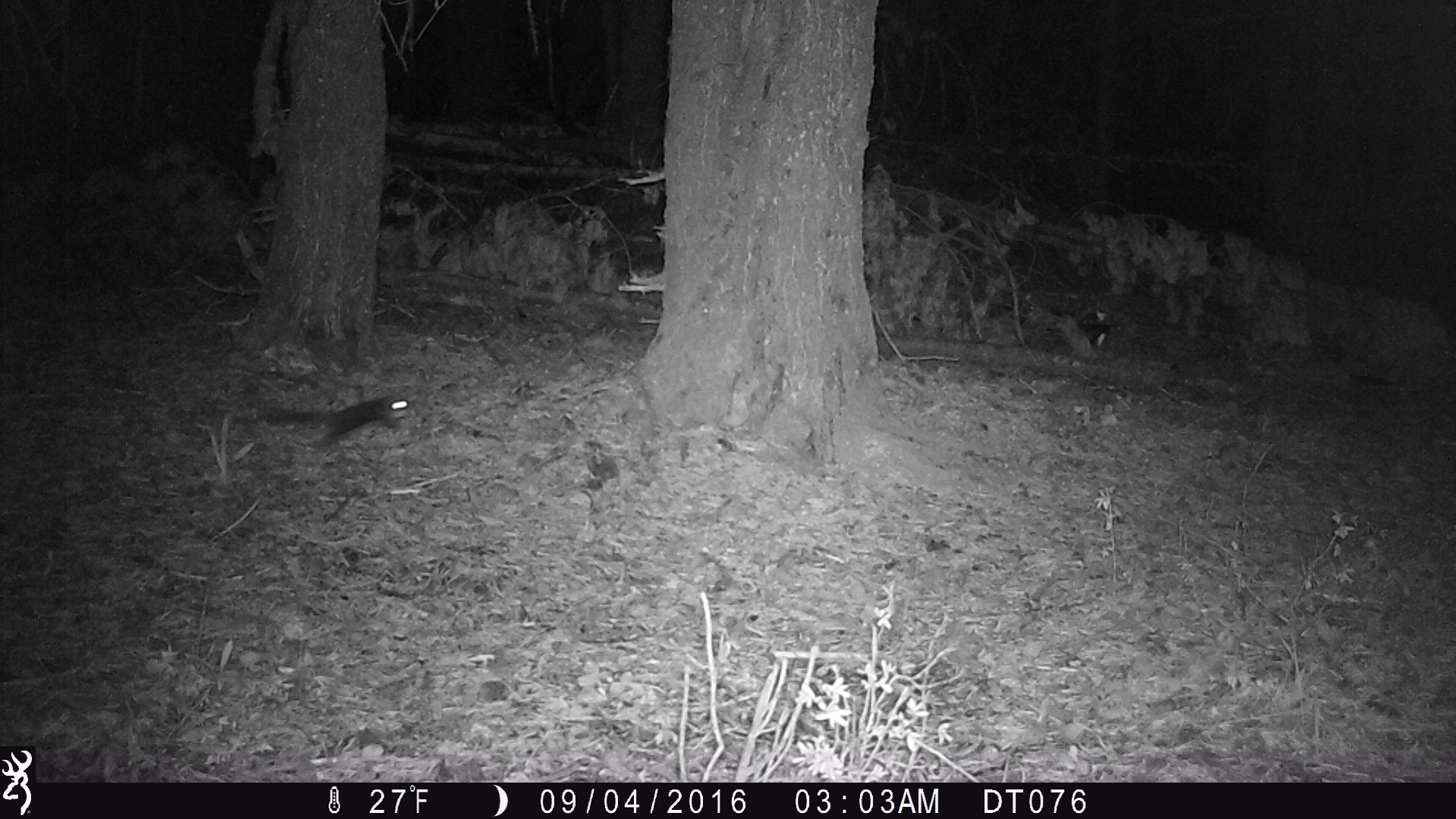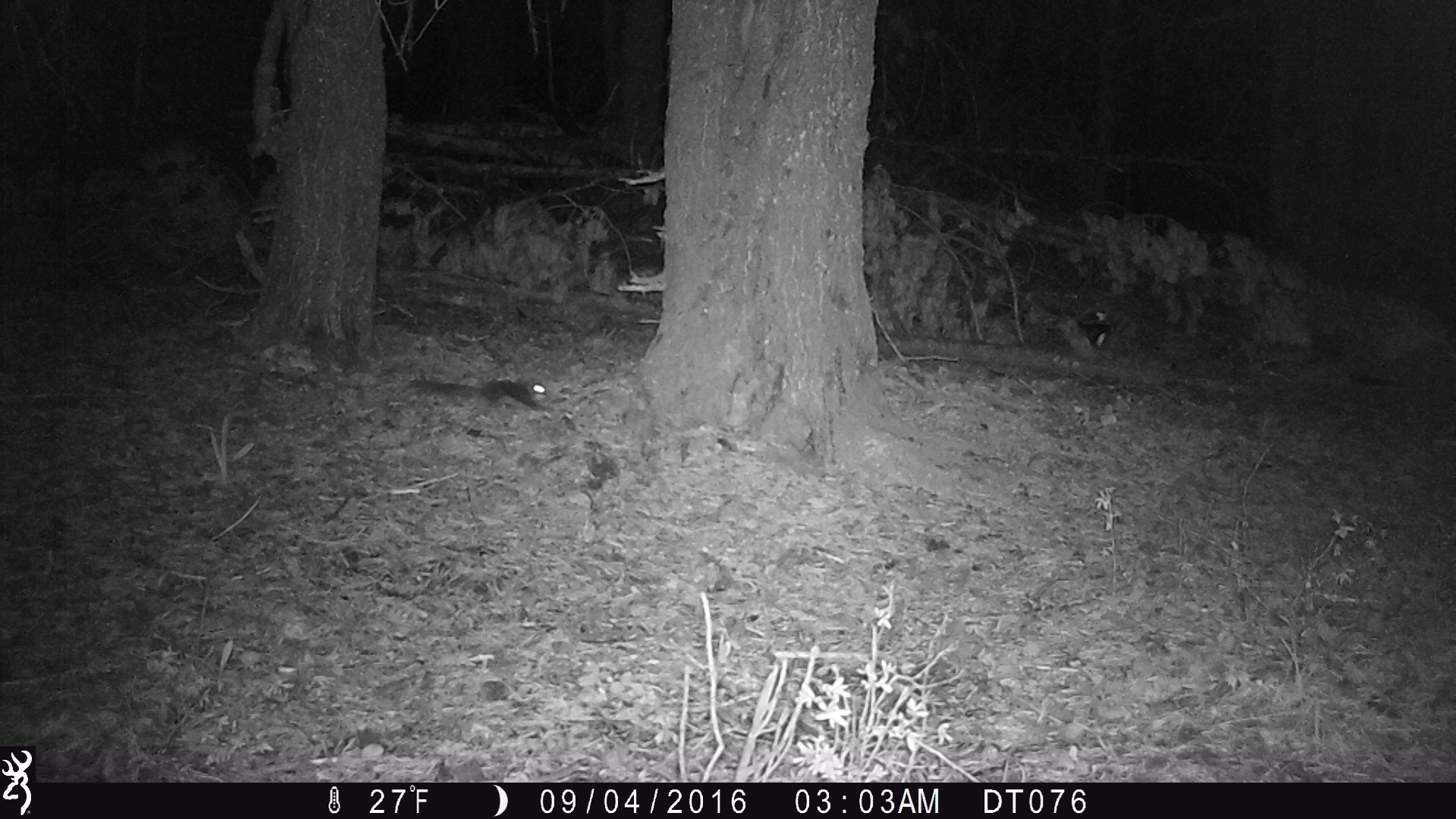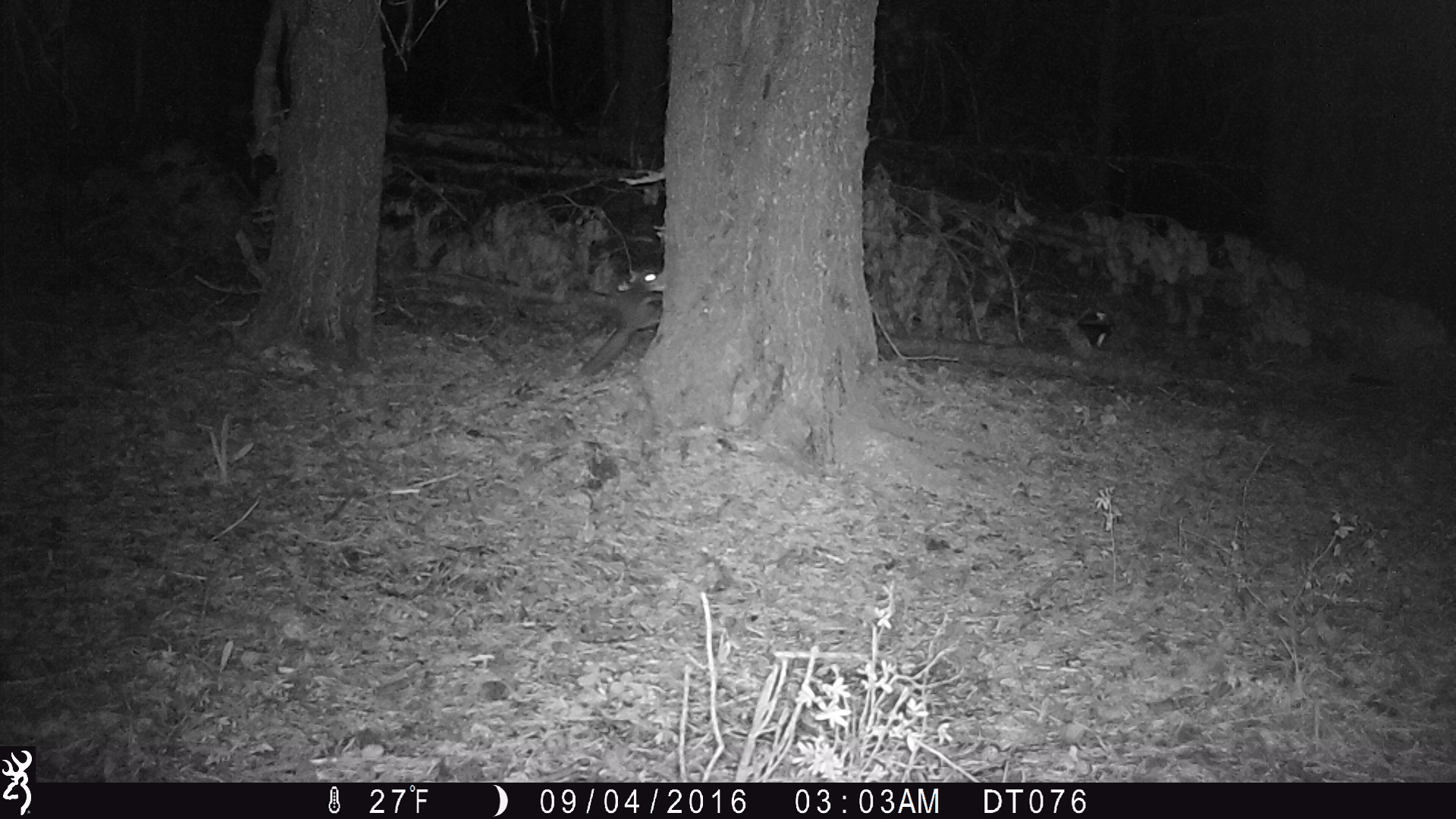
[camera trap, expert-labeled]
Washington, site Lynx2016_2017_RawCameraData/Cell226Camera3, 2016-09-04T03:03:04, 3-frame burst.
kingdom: Animalia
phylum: Chordata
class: Mammalia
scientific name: Mammalia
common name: small mammal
Small mammal (Mammalia). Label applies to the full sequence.